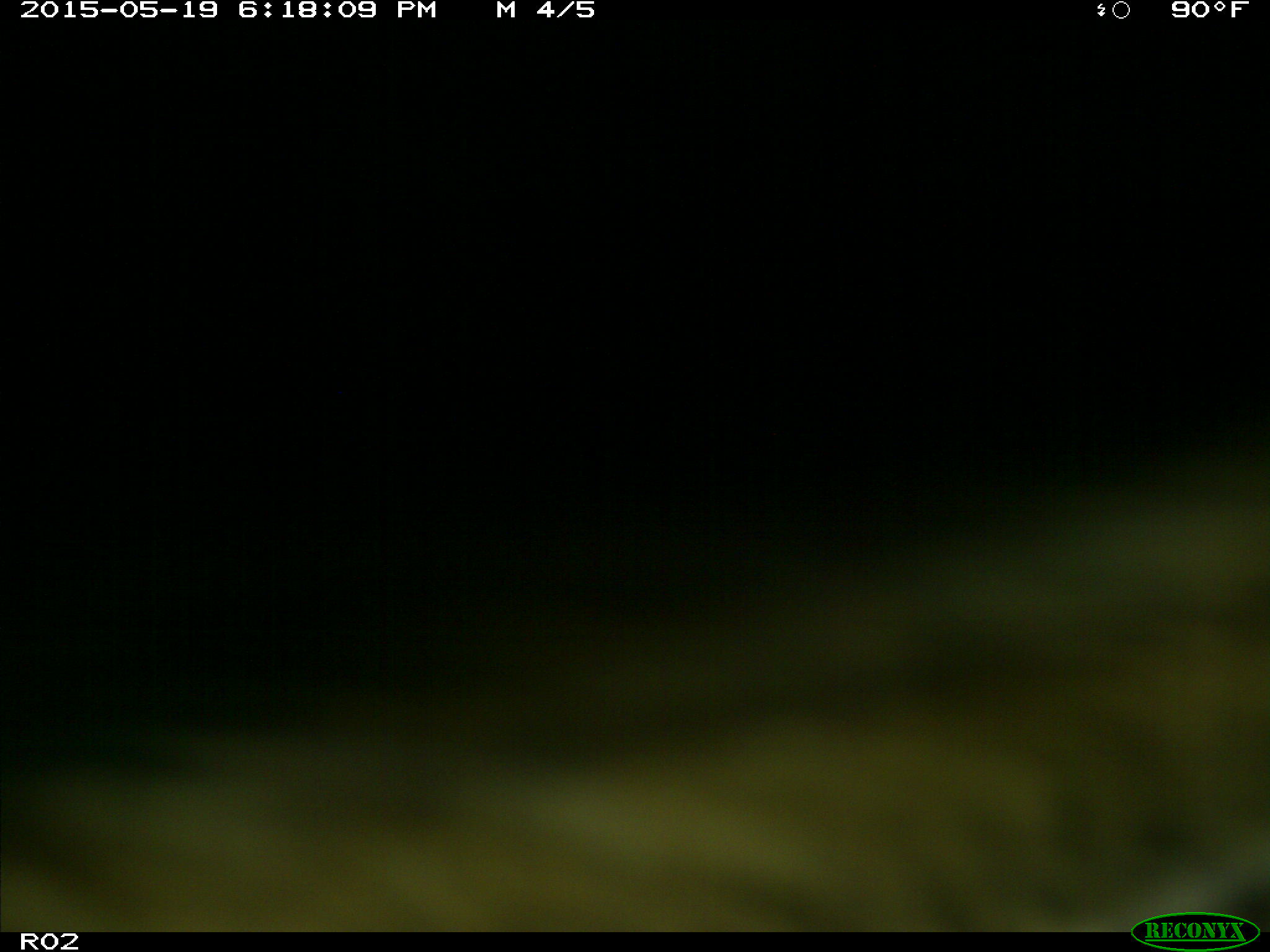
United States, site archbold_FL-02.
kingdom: Animalia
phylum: Chordata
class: Mammalia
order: Artiodactyla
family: Bovidae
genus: Bos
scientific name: Bos taurus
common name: domestic cow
Bos taurus (domestic cow).